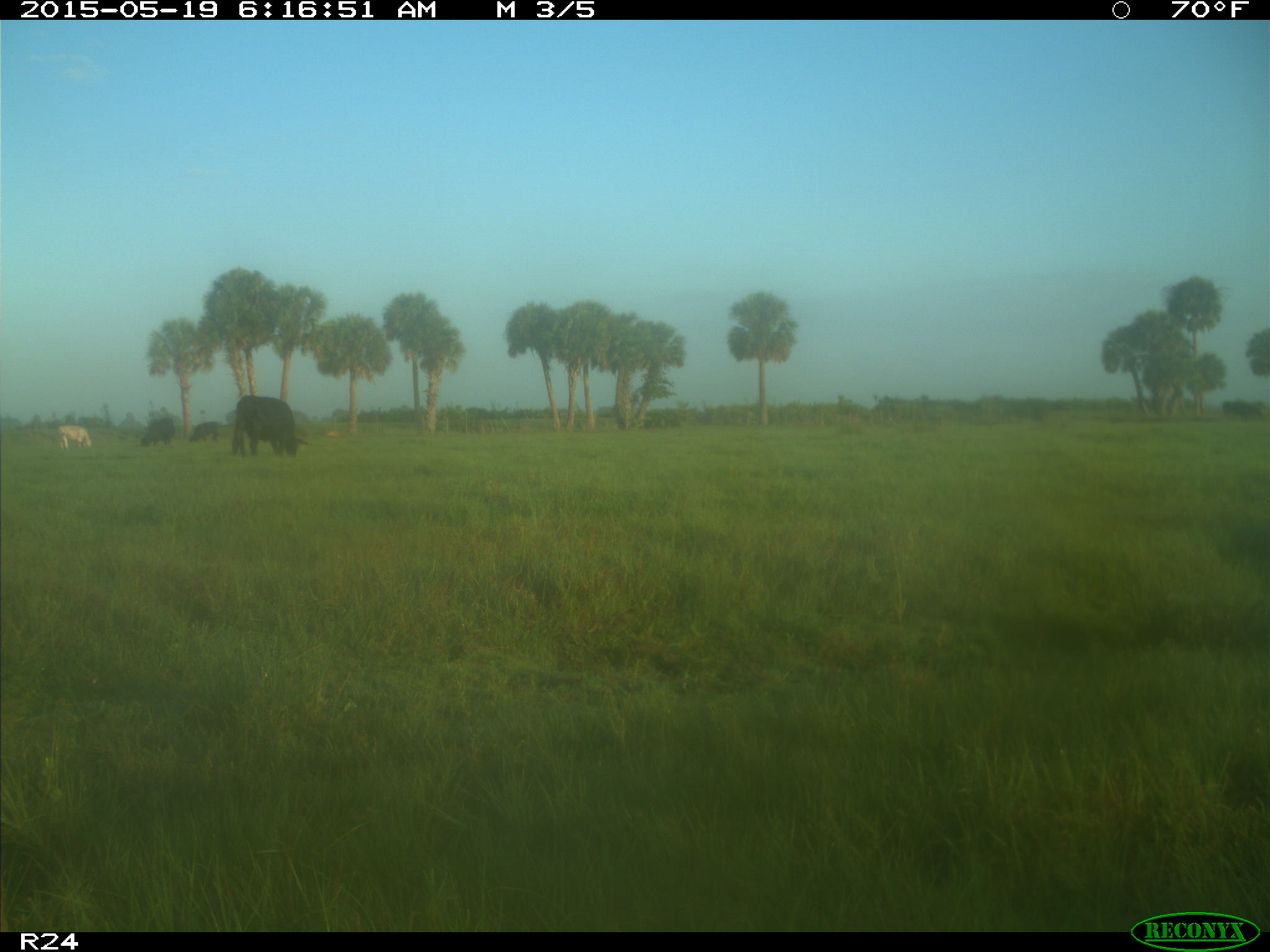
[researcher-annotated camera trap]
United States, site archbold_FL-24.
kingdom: Animalia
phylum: Chordata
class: Mammalia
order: Artiodactyla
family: Bovidae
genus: Bos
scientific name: Bos taurus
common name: domestic cow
Bos taurus (domestic cow).